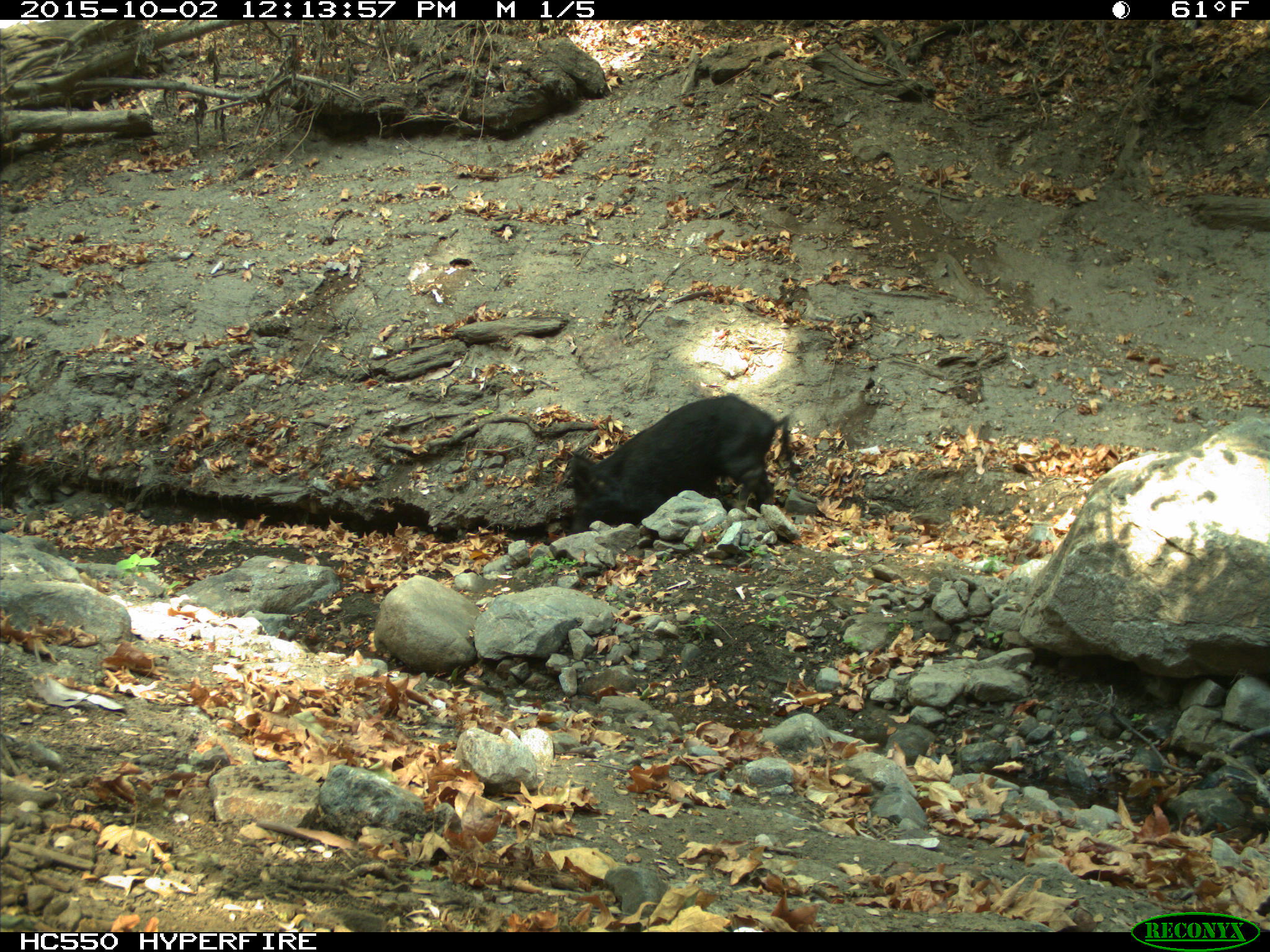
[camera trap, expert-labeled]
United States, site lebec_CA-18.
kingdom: Animalia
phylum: Chordata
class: Mammalia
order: Artiodactyla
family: Suidae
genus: Sus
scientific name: Sus scrofa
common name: wild boar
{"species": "Sus scrofa (wild boar)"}